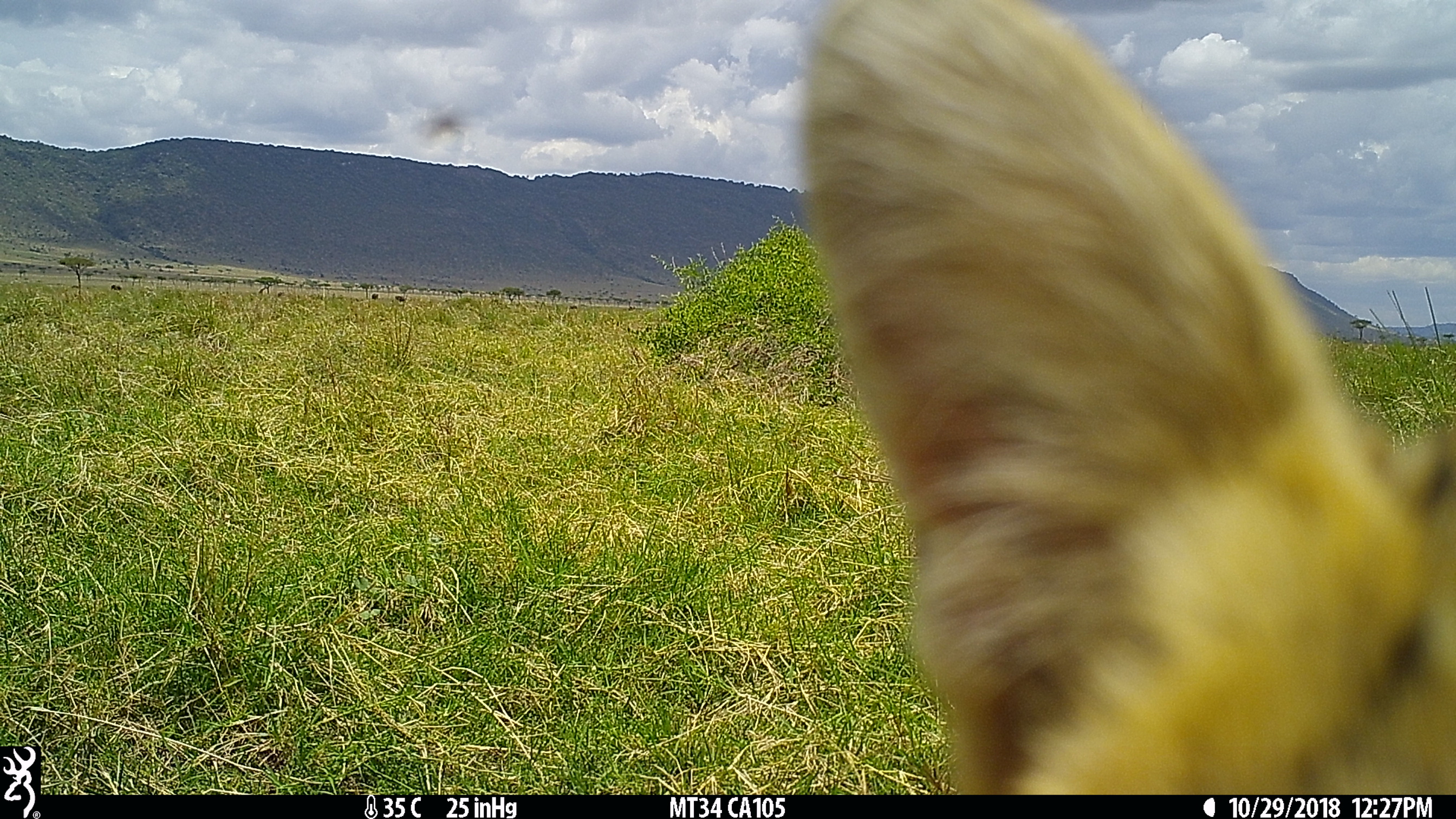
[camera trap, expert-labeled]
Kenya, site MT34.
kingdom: Animalia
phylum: Chordata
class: Mammalia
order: Carnivora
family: Felidae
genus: Leptailurus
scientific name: Leptailurus serval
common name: serval